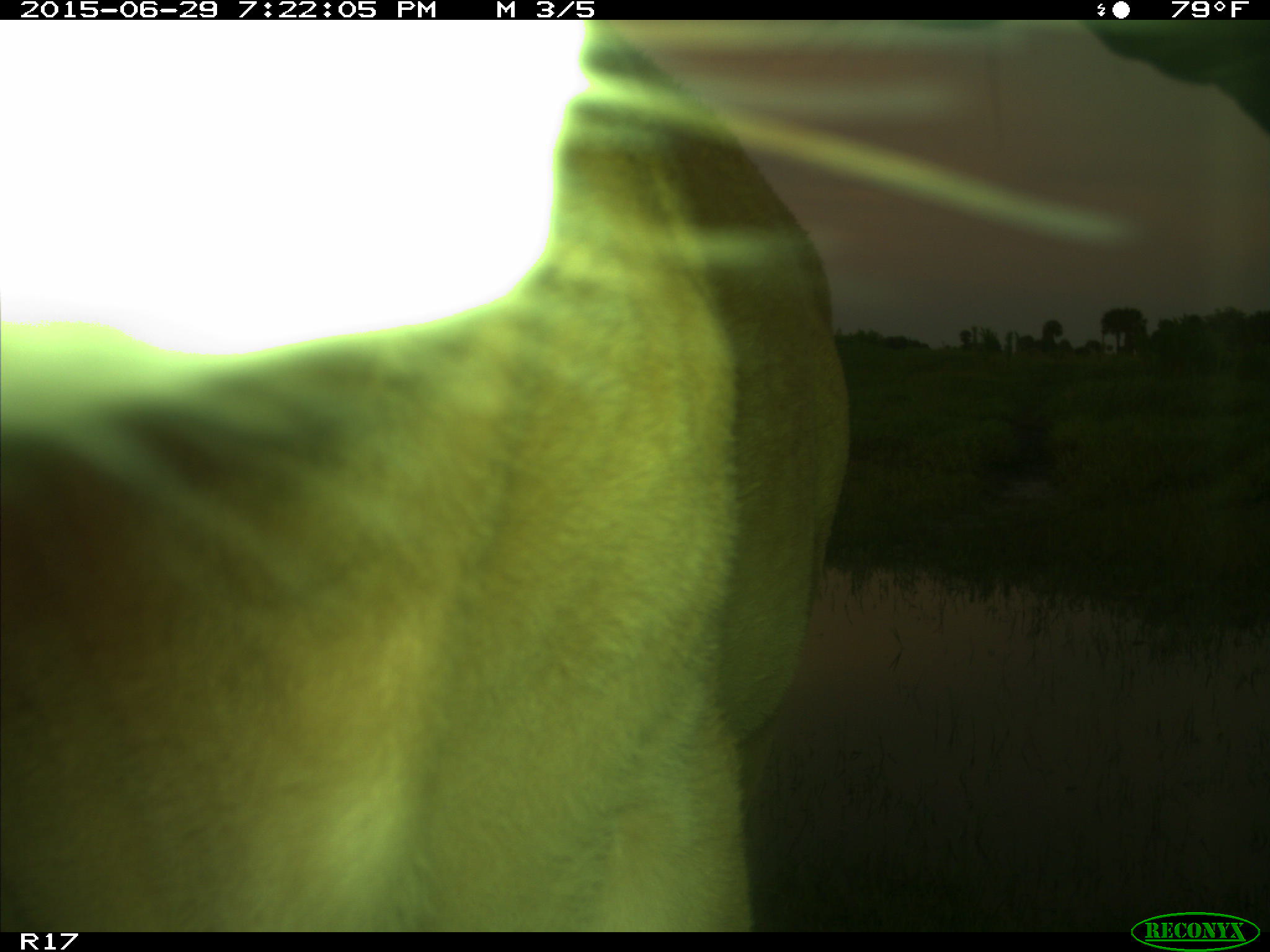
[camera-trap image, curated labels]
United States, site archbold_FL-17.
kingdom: Animalia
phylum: Chordata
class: Mammalia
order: Artiodactyla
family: Bovidae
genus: Bos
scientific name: Bos taurus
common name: domestic cow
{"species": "Bos taurus (domestic cow)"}